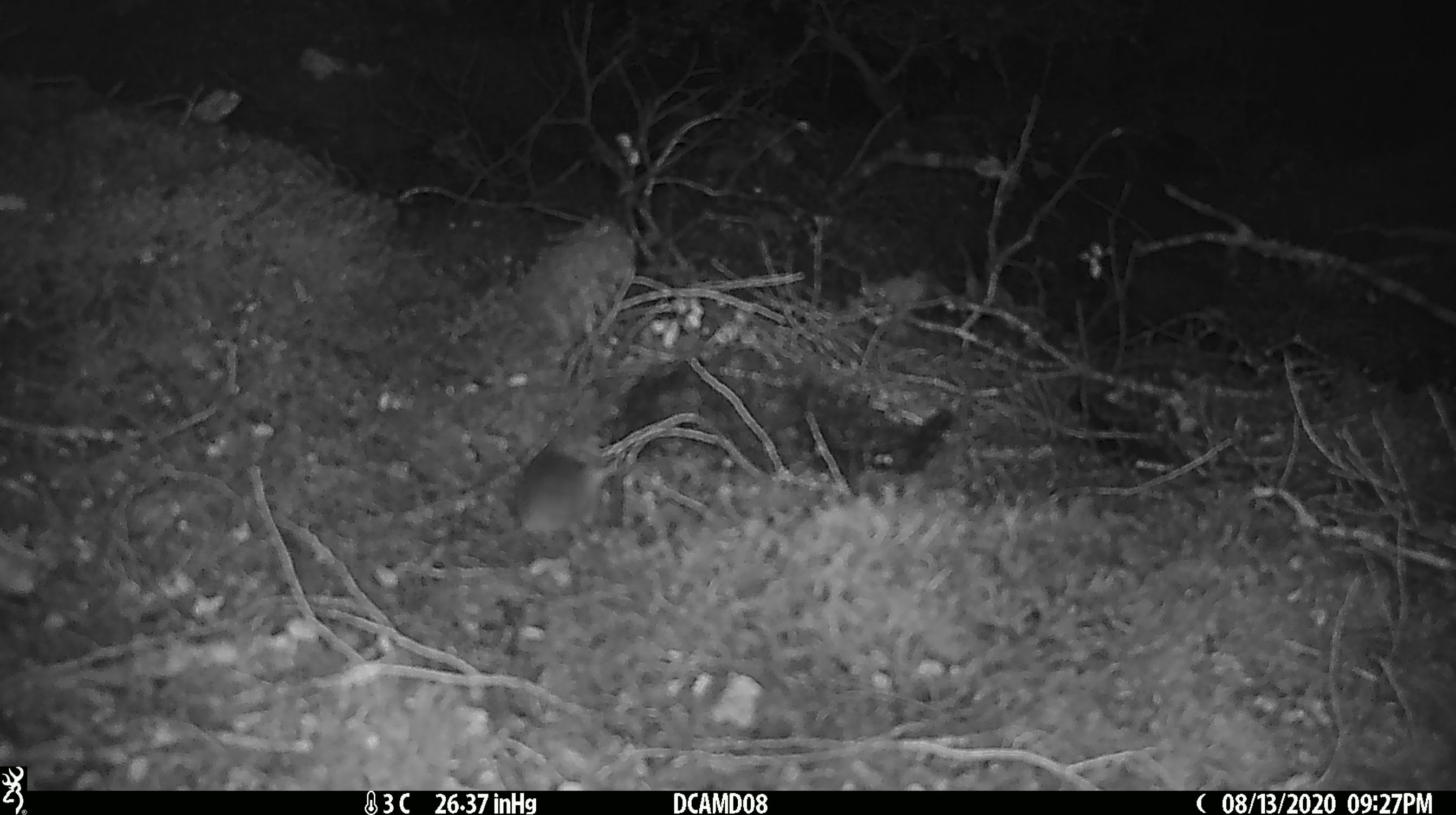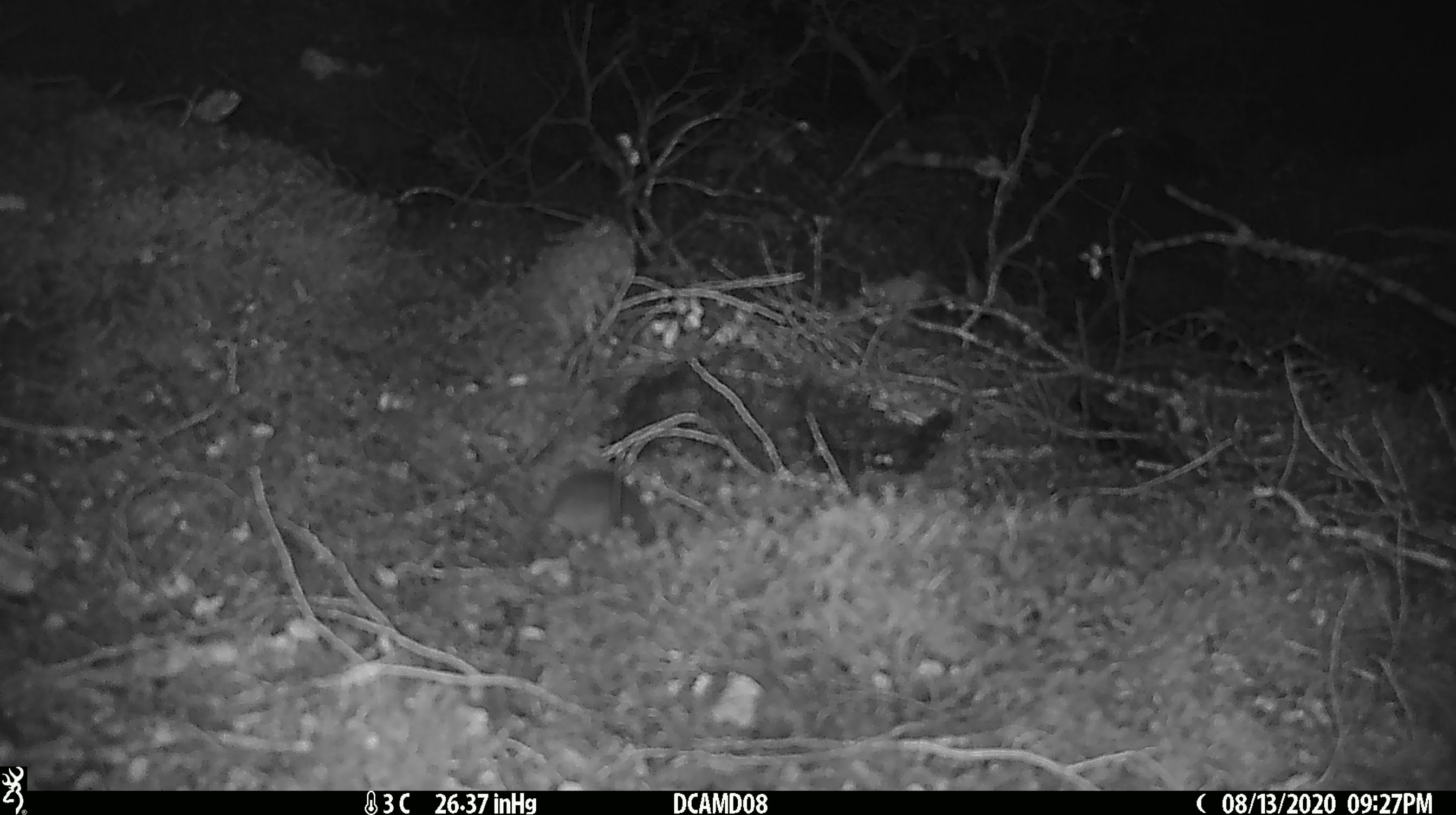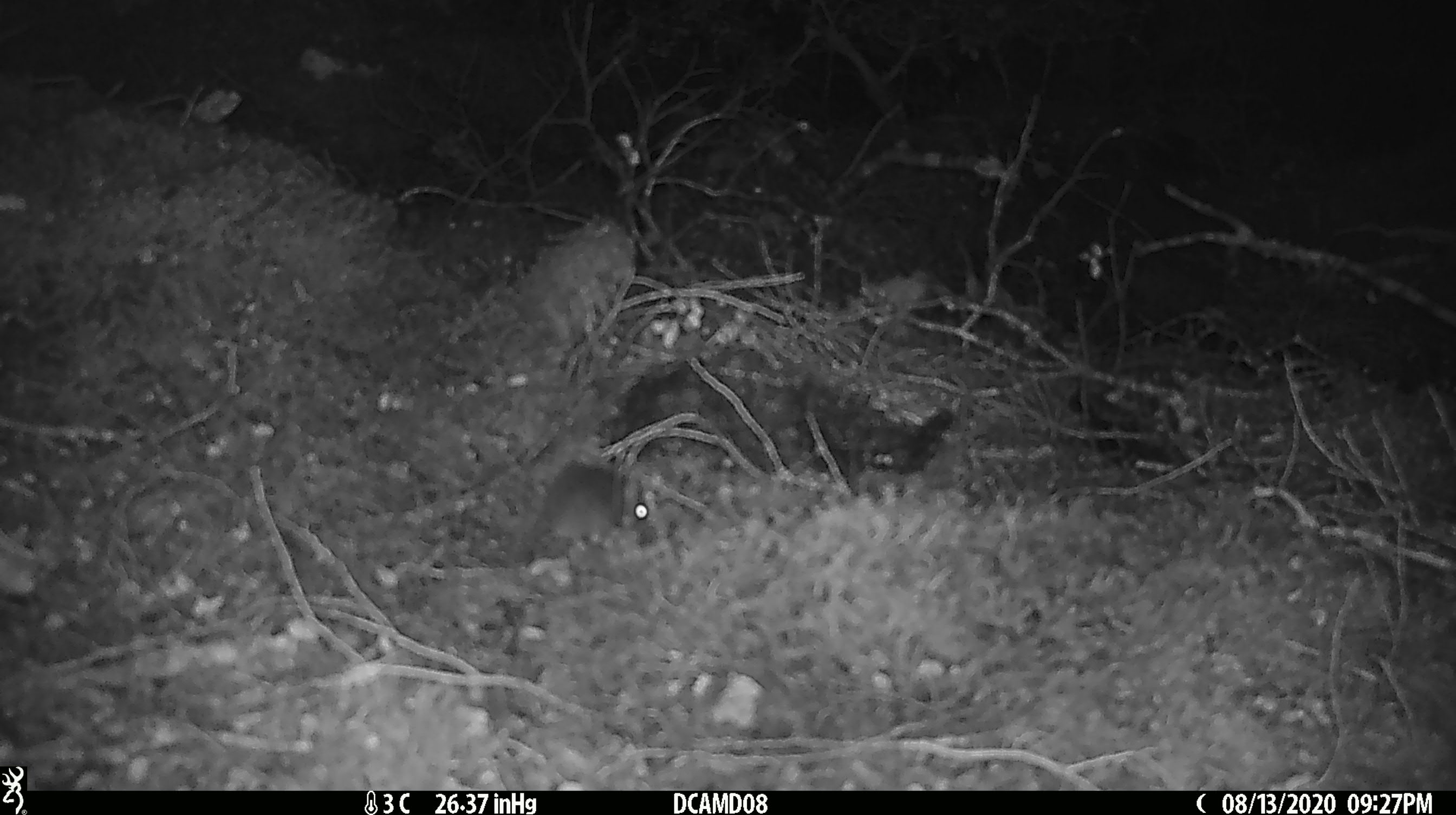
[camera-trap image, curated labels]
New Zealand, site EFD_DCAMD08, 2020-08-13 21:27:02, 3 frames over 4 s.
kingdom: Animalia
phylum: Chordata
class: Mammalia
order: Rodentia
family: Muridae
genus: Mus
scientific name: Mus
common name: mouse